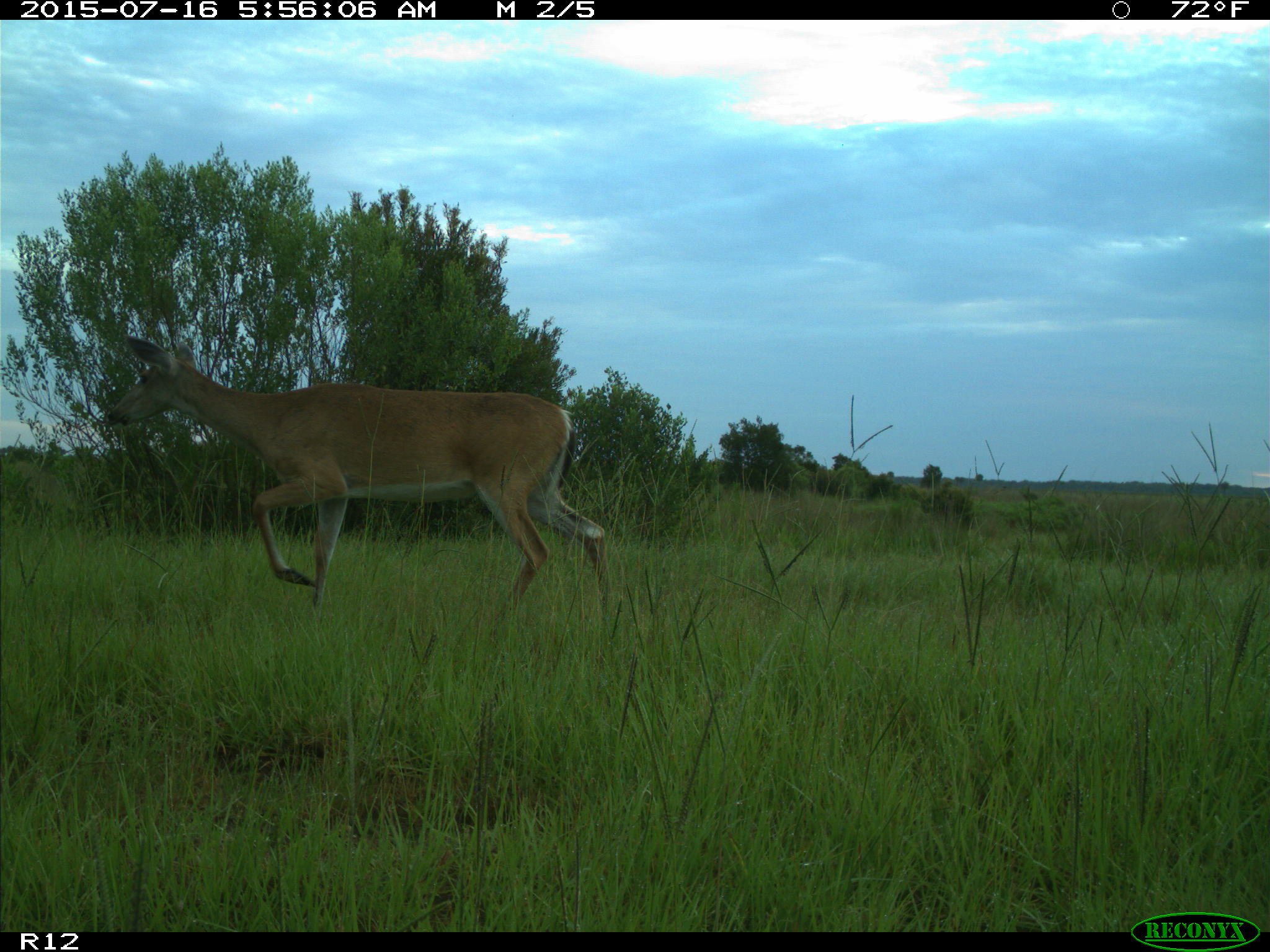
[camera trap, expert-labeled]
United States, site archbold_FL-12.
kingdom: Animalia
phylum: Chordata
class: Mammalia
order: Artiodactyla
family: Cervidae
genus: Odocoileus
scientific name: Odocoileus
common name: deer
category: unidentified deer